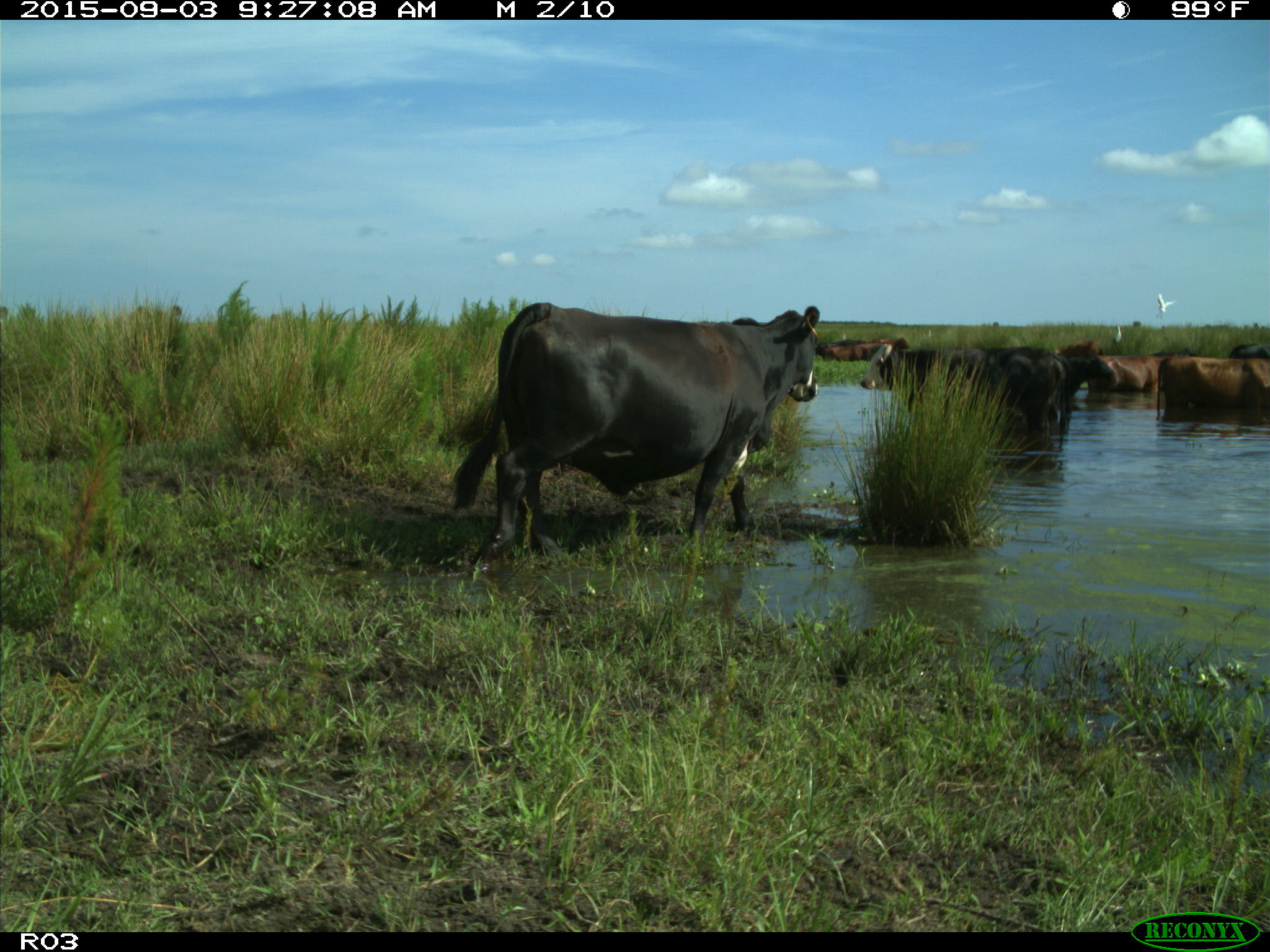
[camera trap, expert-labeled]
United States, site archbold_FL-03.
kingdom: Animalia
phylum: Chordata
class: Mammalia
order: Artiodactyla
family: Bovidae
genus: Bos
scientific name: Bos taurus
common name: domestic cow